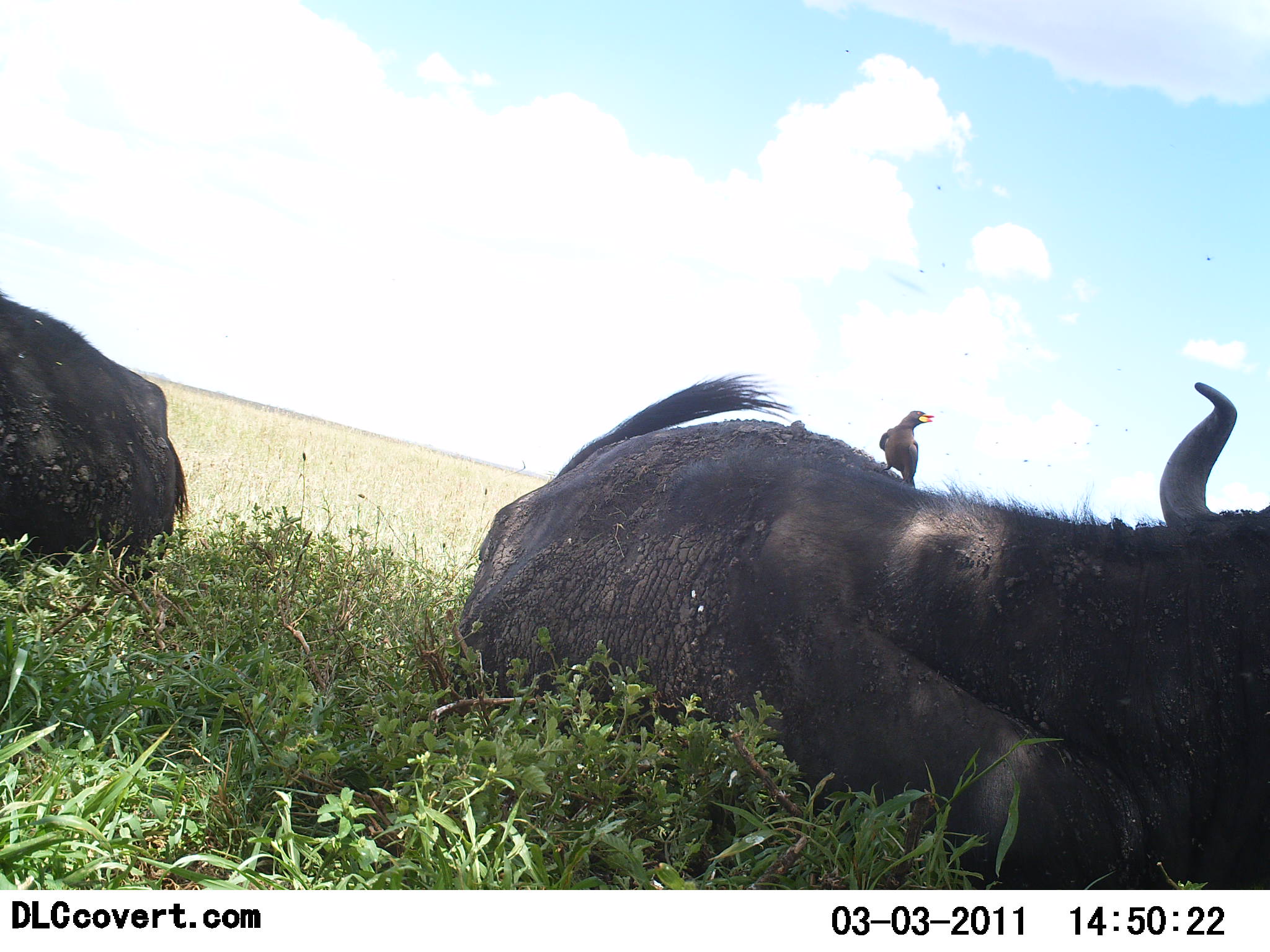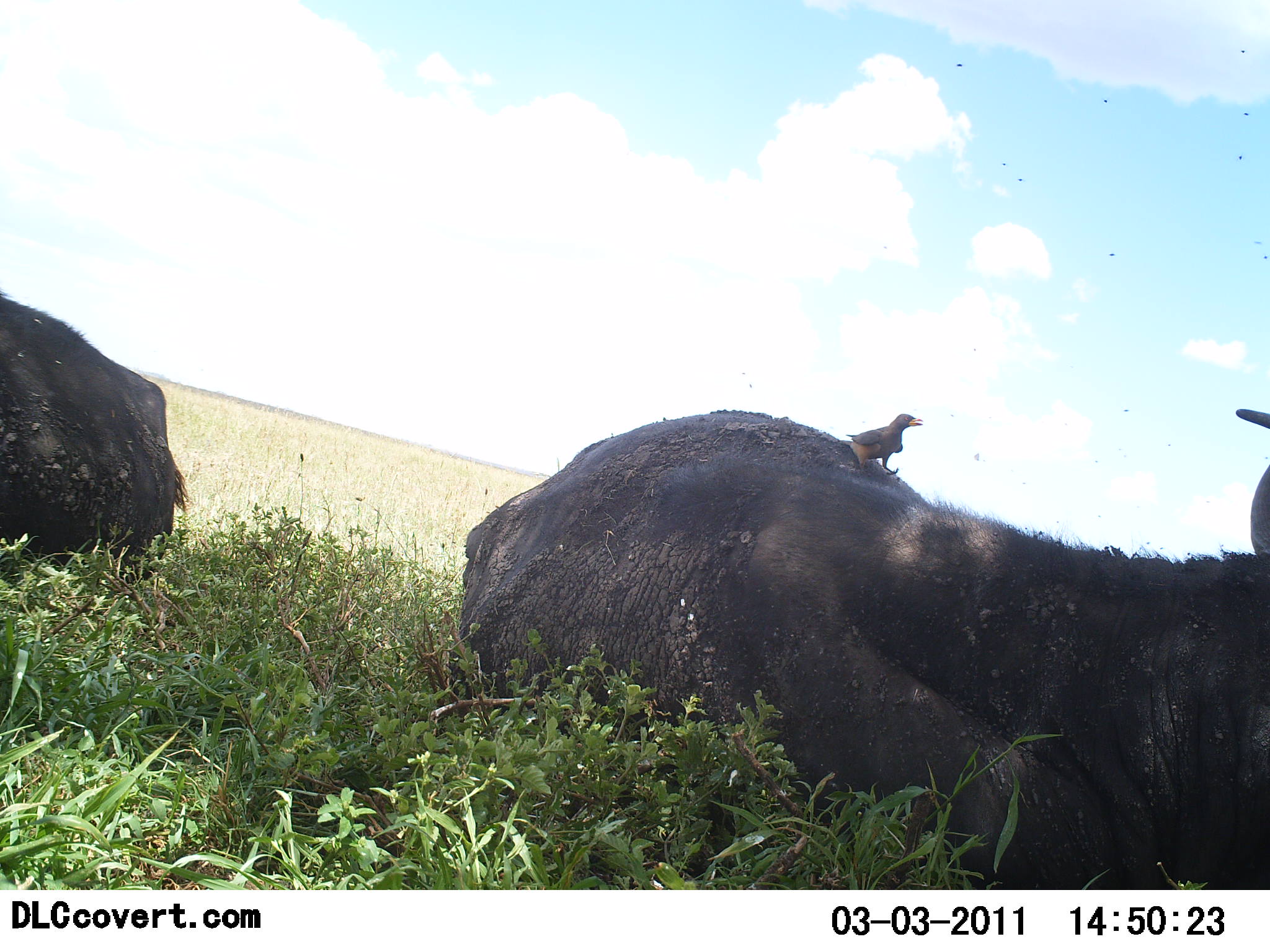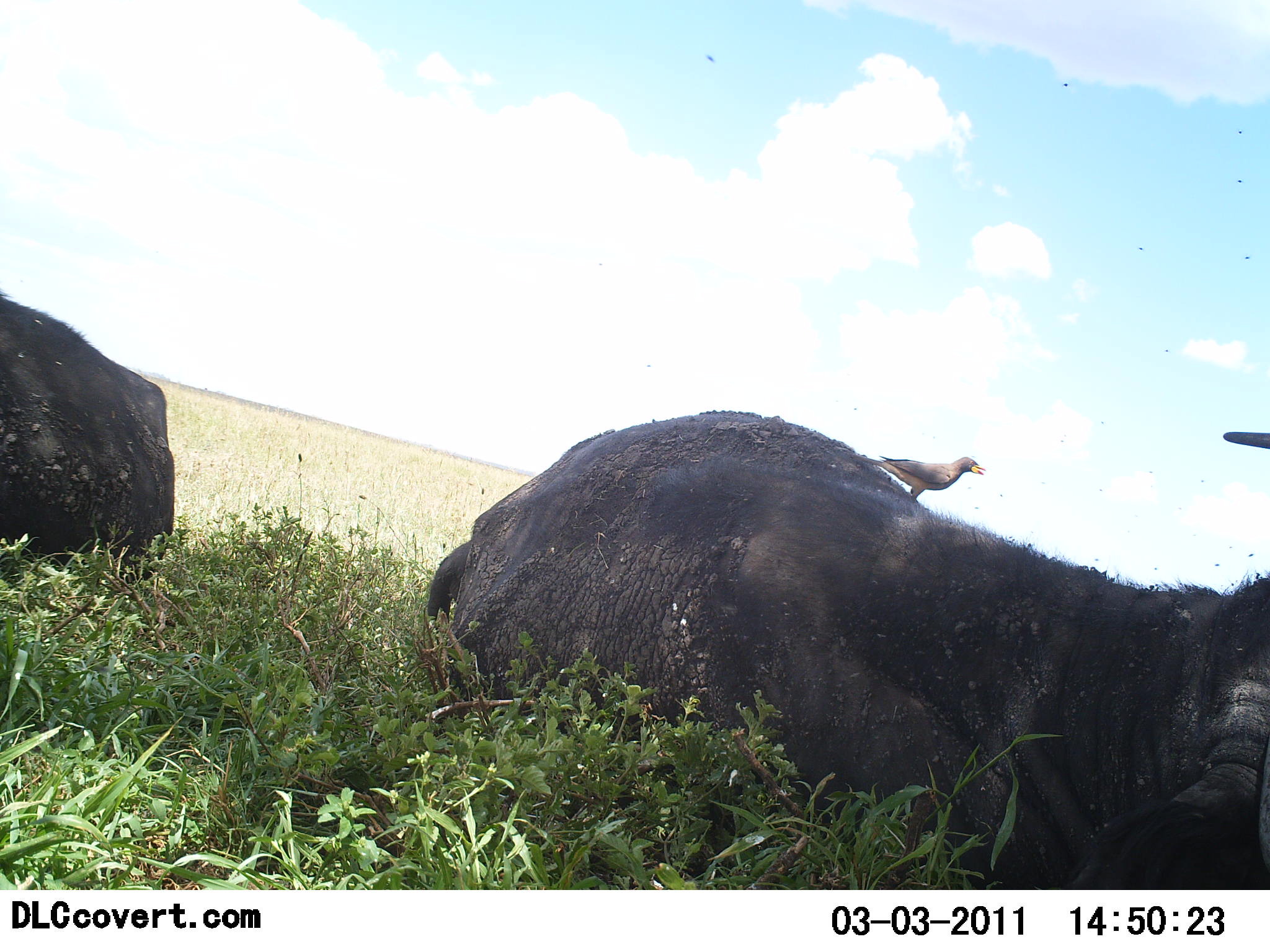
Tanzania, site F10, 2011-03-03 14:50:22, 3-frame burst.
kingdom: Animalia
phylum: Chordata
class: Mammalia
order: Artiodactyla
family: Bovidae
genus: Syncerus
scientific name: Syncerus caffer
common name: cape buffalo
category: buffalo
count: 2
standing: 0%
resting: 100%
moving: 0%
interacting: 0%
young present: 0%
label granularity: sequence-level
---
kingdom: Animalia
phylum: Chordata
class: Aves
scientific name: Aves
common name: bird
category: otherbird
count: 1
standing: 55%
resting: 9%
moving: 36%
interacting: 9%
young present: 0%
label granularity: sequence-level